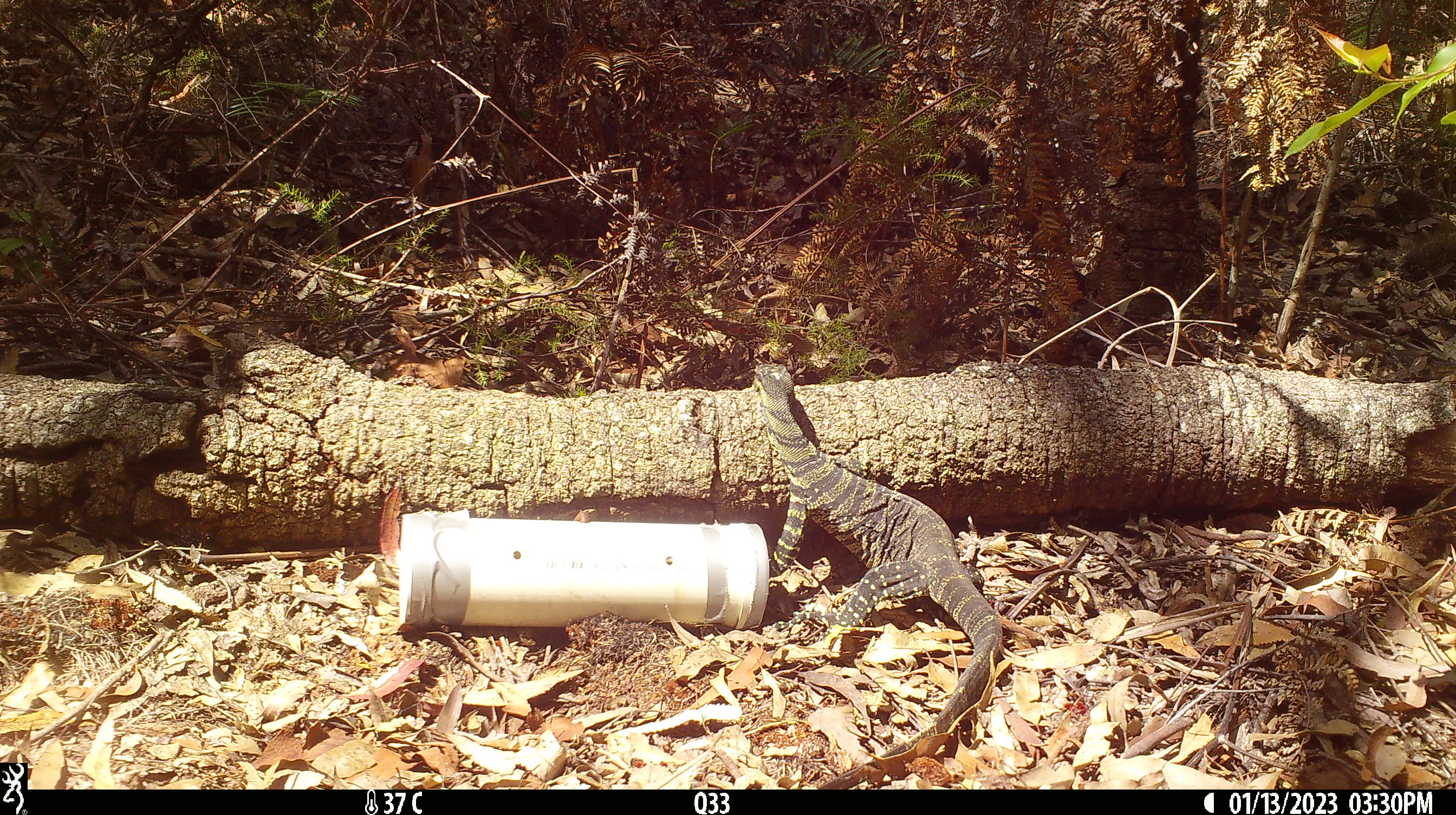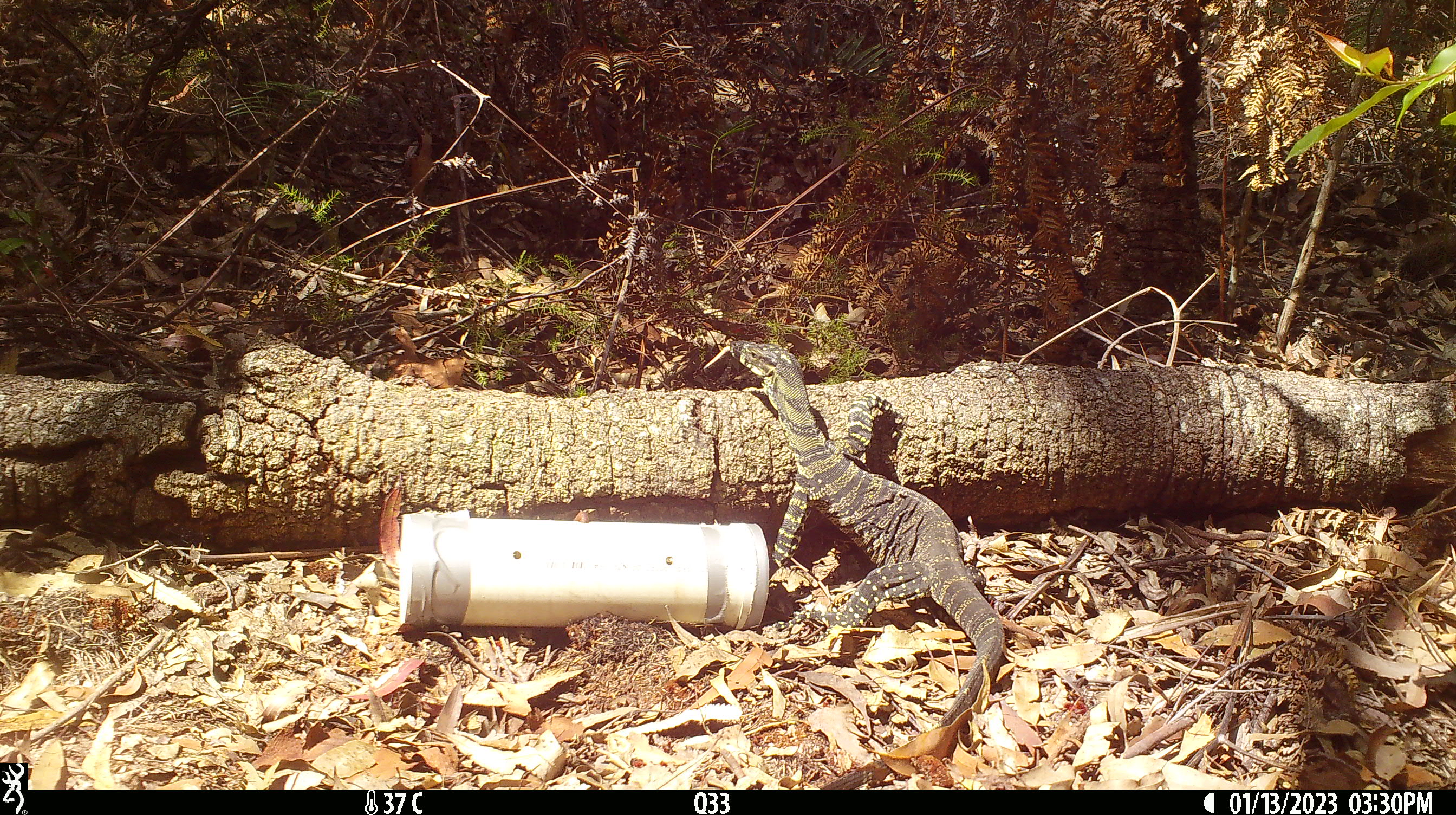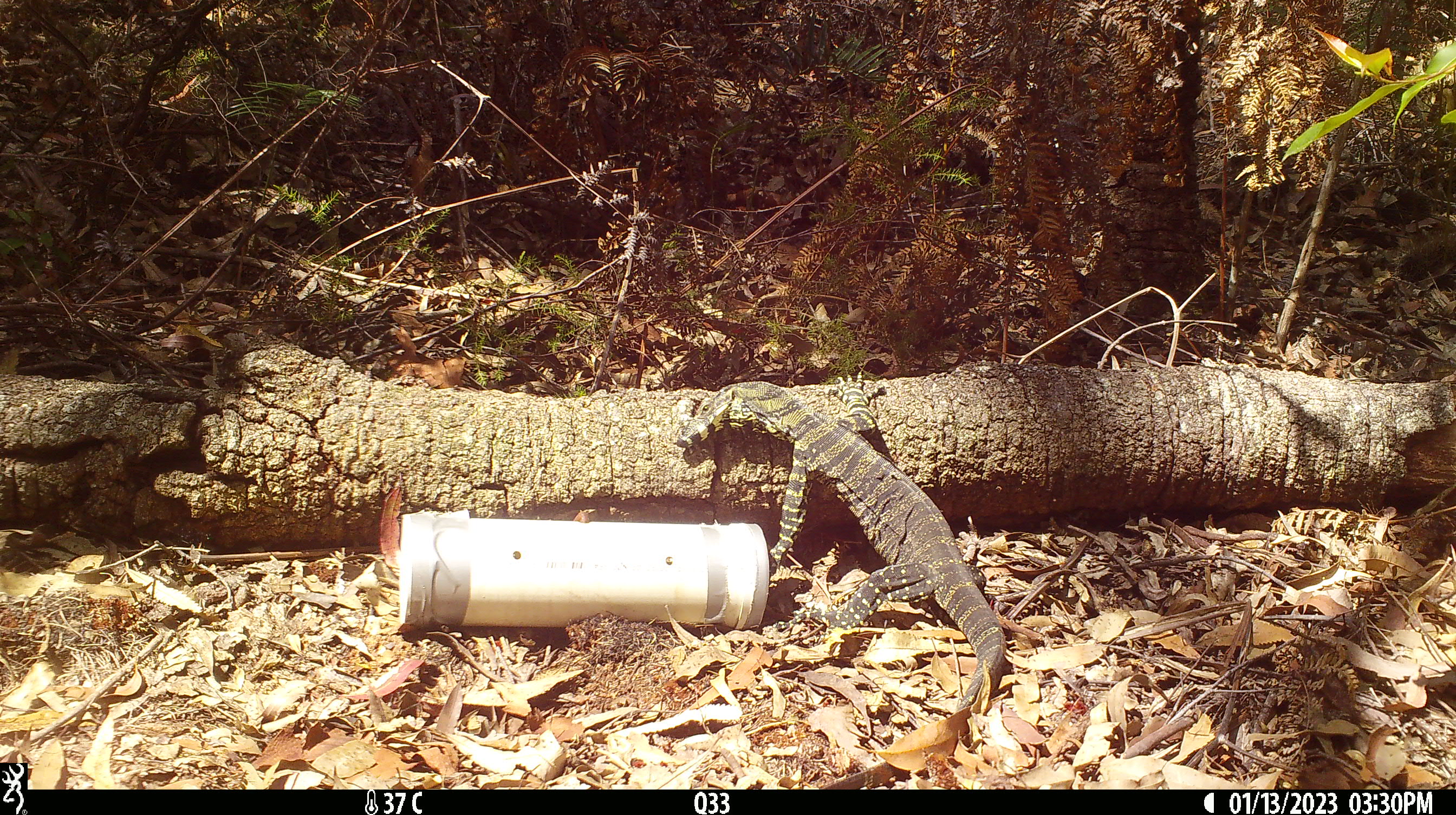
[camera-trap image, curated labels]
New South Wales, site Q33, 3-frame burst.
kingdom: Animalia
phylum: Chordata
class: Reptilia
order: Squamata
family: Varanidae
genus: Varanus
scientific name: Varanus varius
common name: lace monitor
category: goanna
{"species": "goanna (lace monitor) (Varanus varius)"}